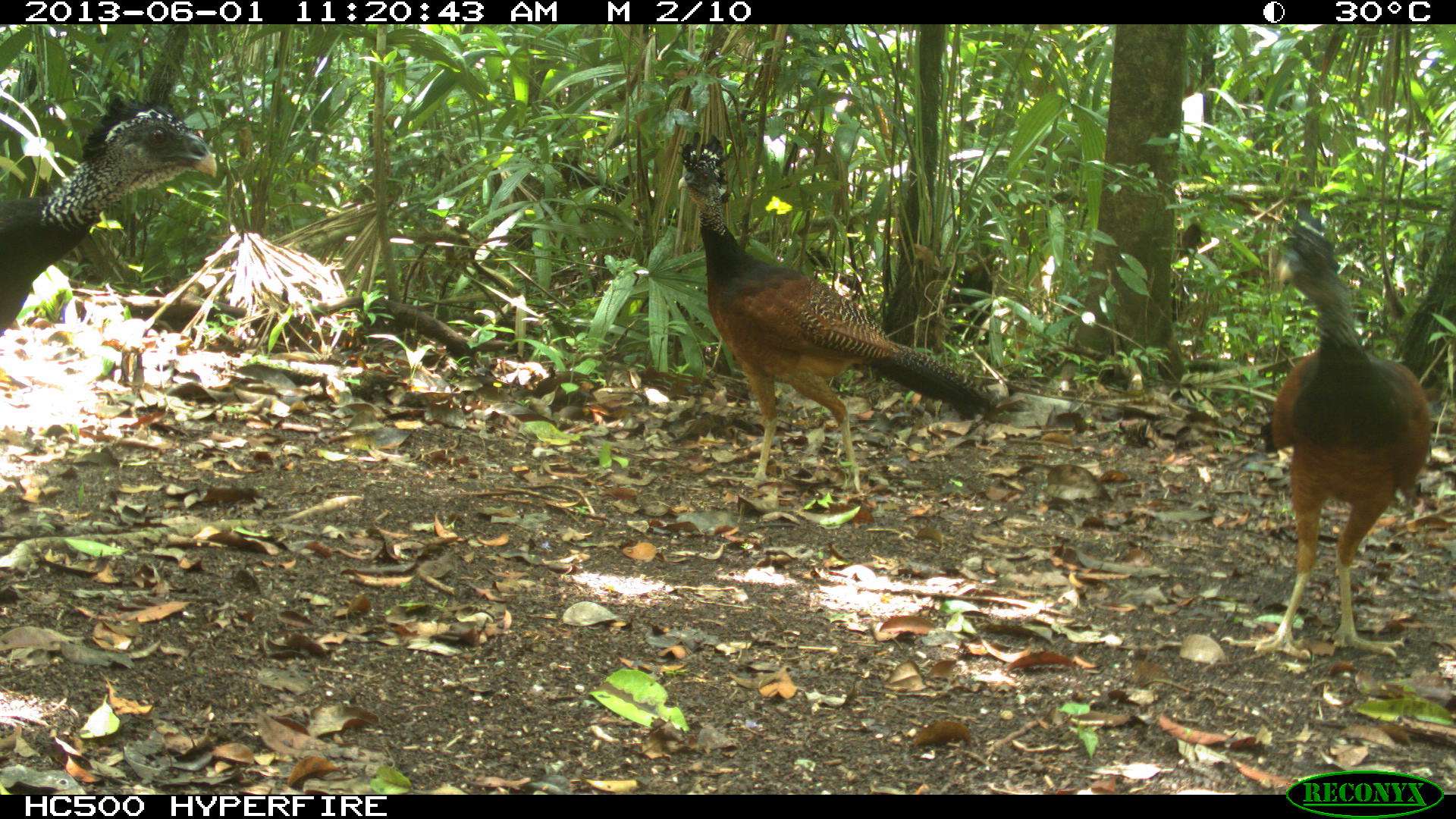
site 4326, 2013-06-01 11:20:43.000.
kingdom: Animalia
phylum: Chordata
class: Aves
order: Galliformes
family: Cracidae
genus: Crax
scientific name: Crax rubra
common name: great curassow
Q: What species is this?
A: Crax rubra (great curassow).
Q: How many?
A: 3.